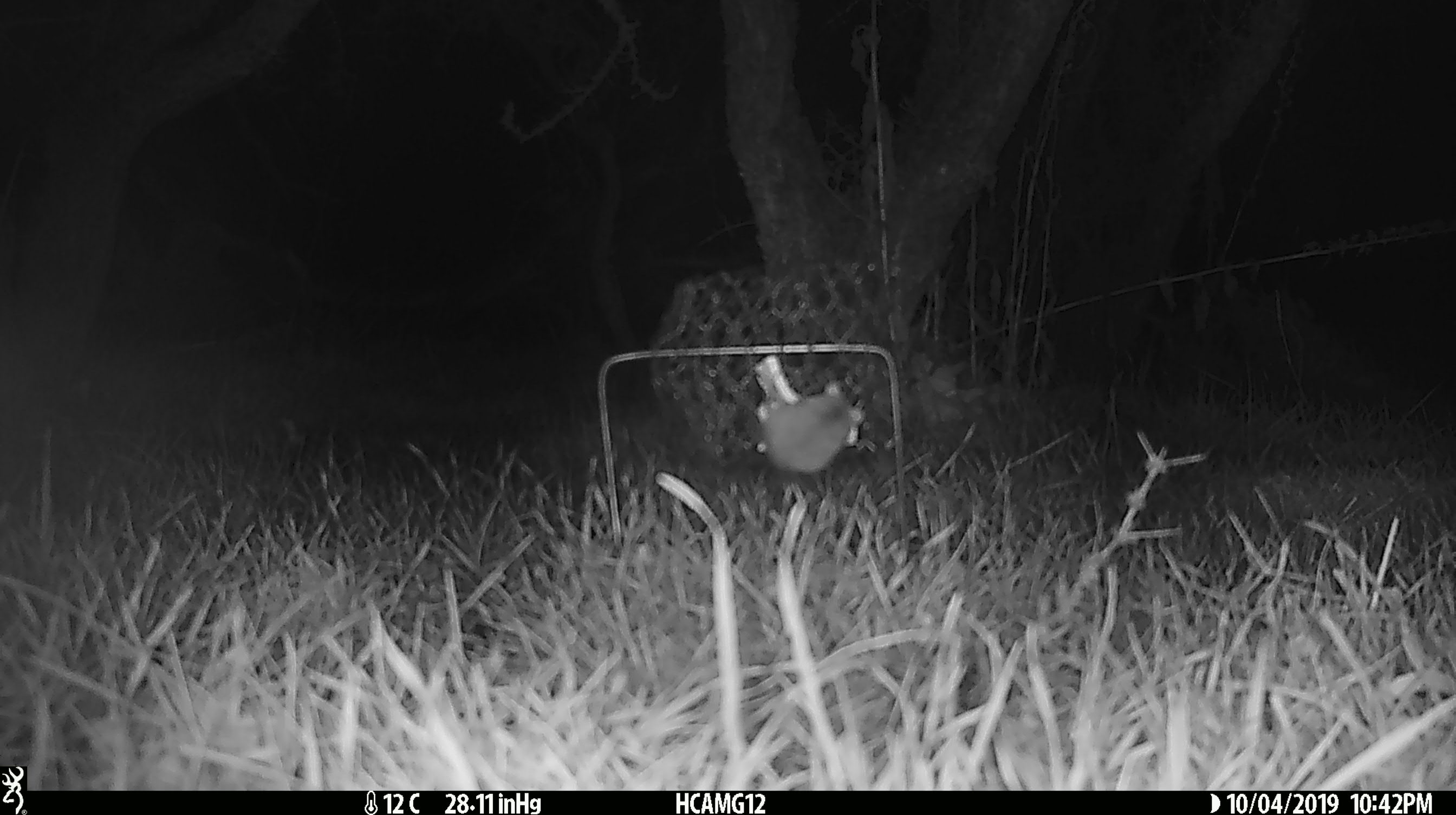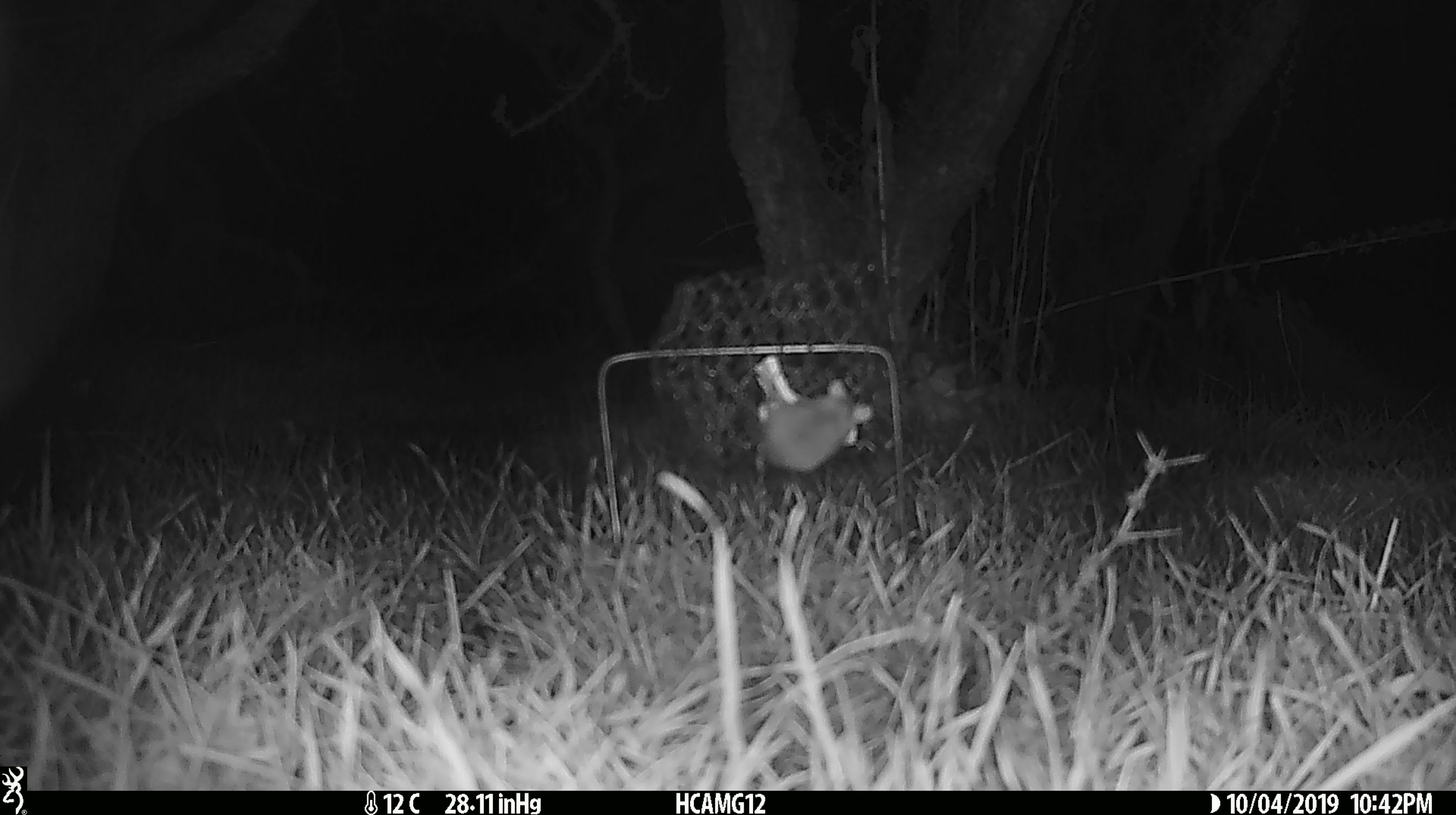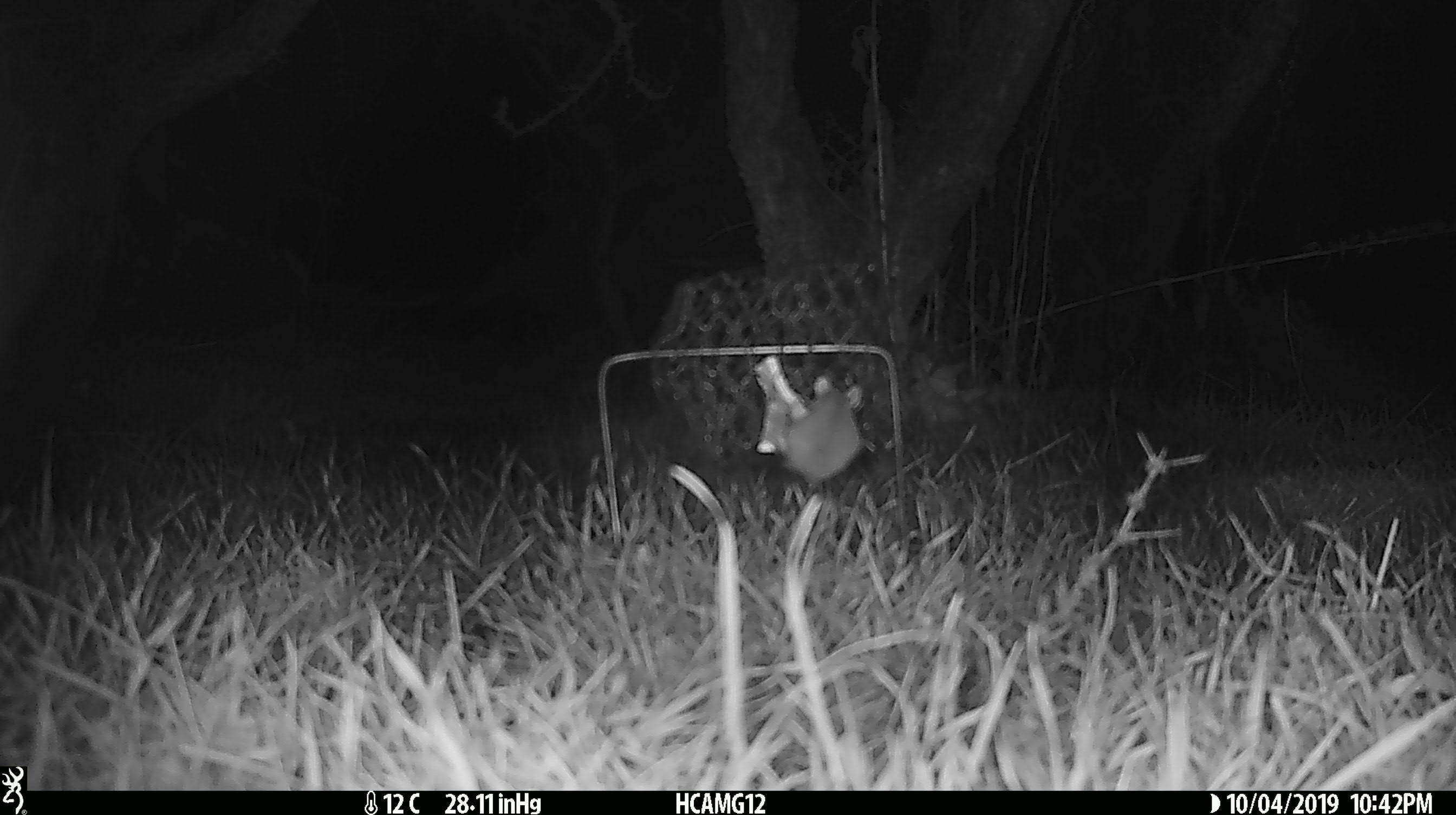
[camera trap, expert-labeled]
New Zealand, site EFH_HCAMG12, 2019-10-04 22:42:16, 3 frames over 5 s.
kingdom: Animalia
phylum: Chordata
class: Mammalia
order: Rodentia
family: Muridae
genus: Mus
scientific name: Mus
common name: mouse